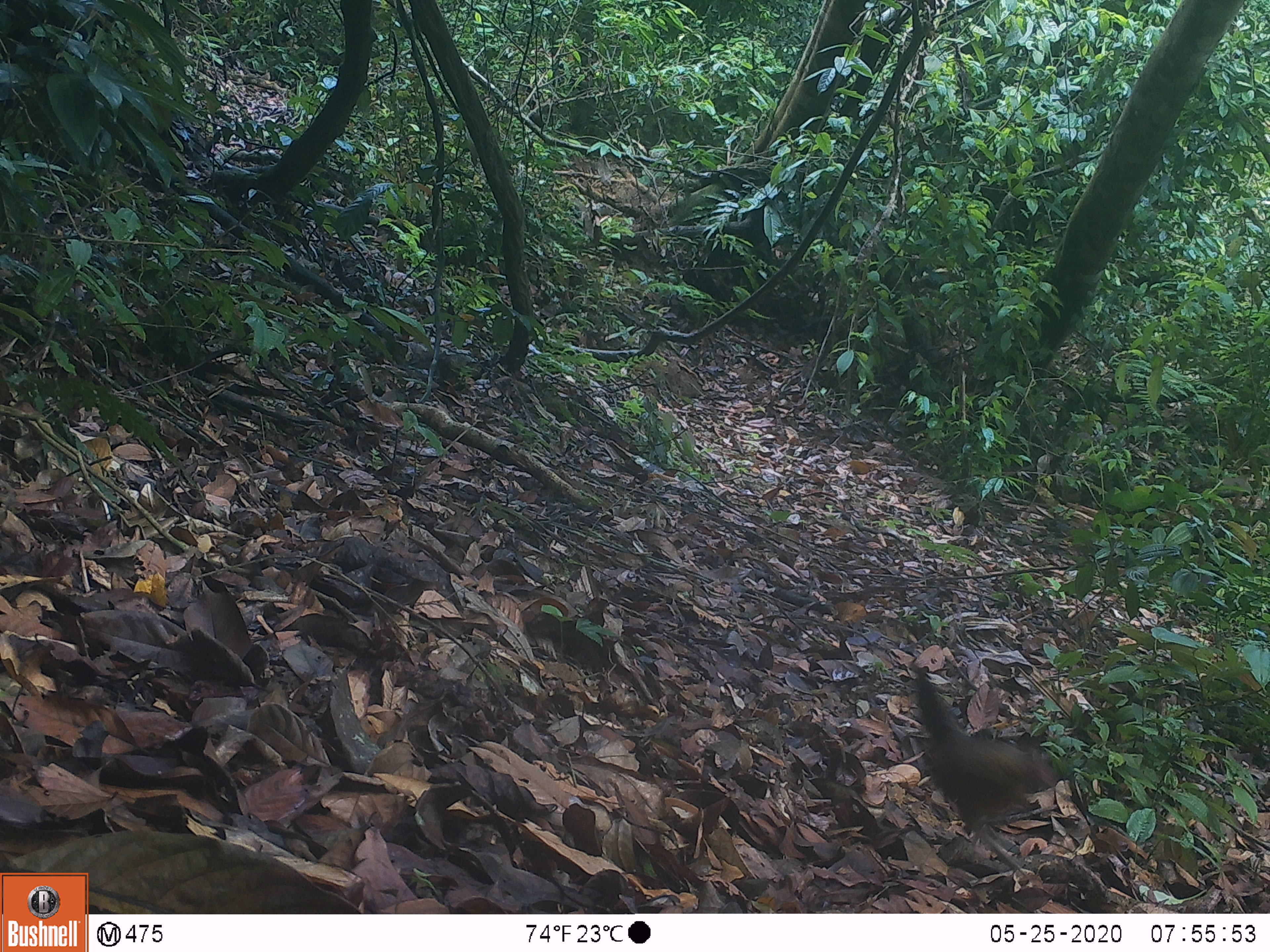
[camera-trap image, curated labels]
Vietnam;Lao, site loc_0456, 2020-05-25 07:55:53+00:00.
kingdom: Animalia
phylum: Chordata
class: Aves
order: Galliformes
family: Phasianidae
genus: Gallus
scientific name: Gallus gallus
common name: red junglefowl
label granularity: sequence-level